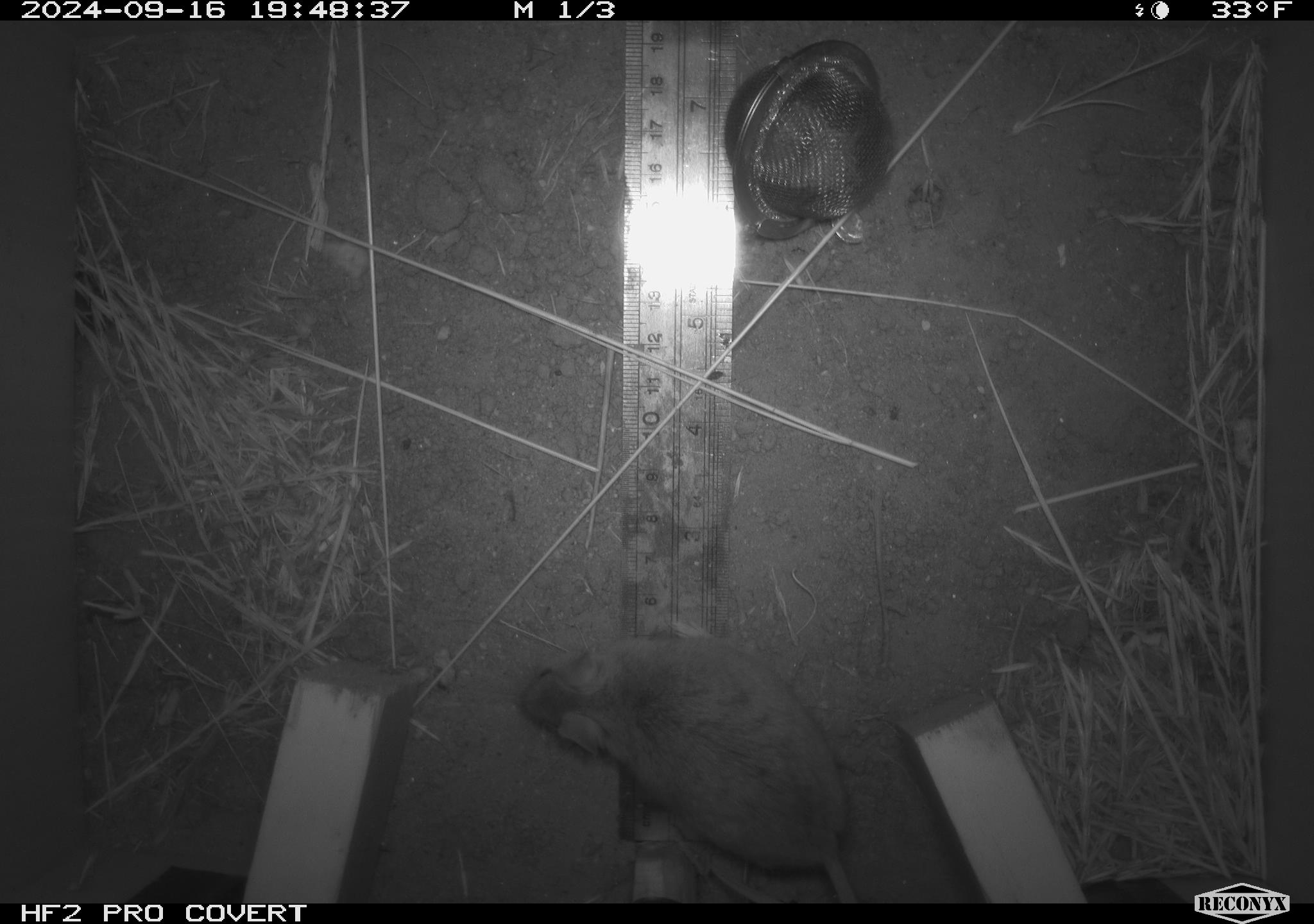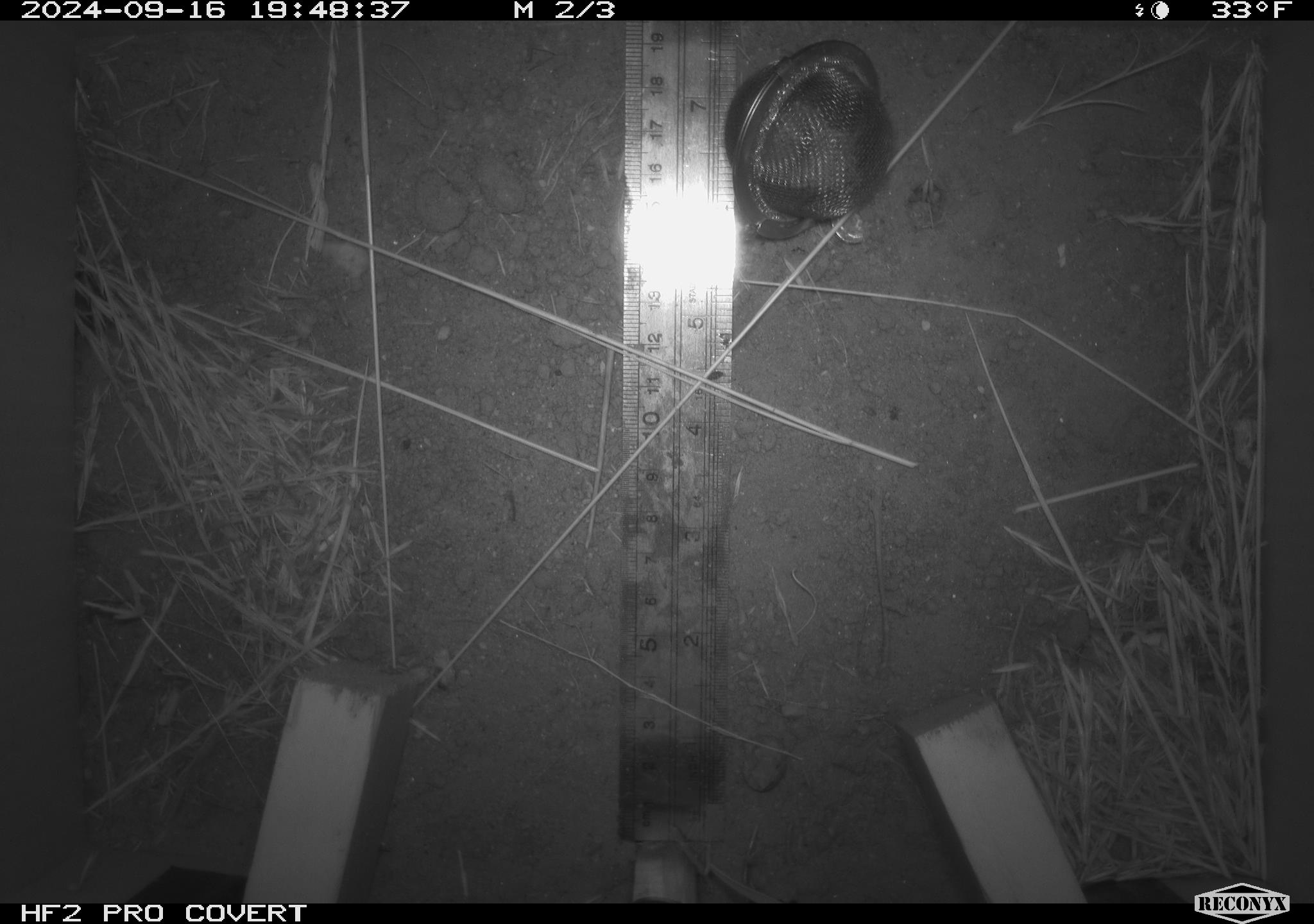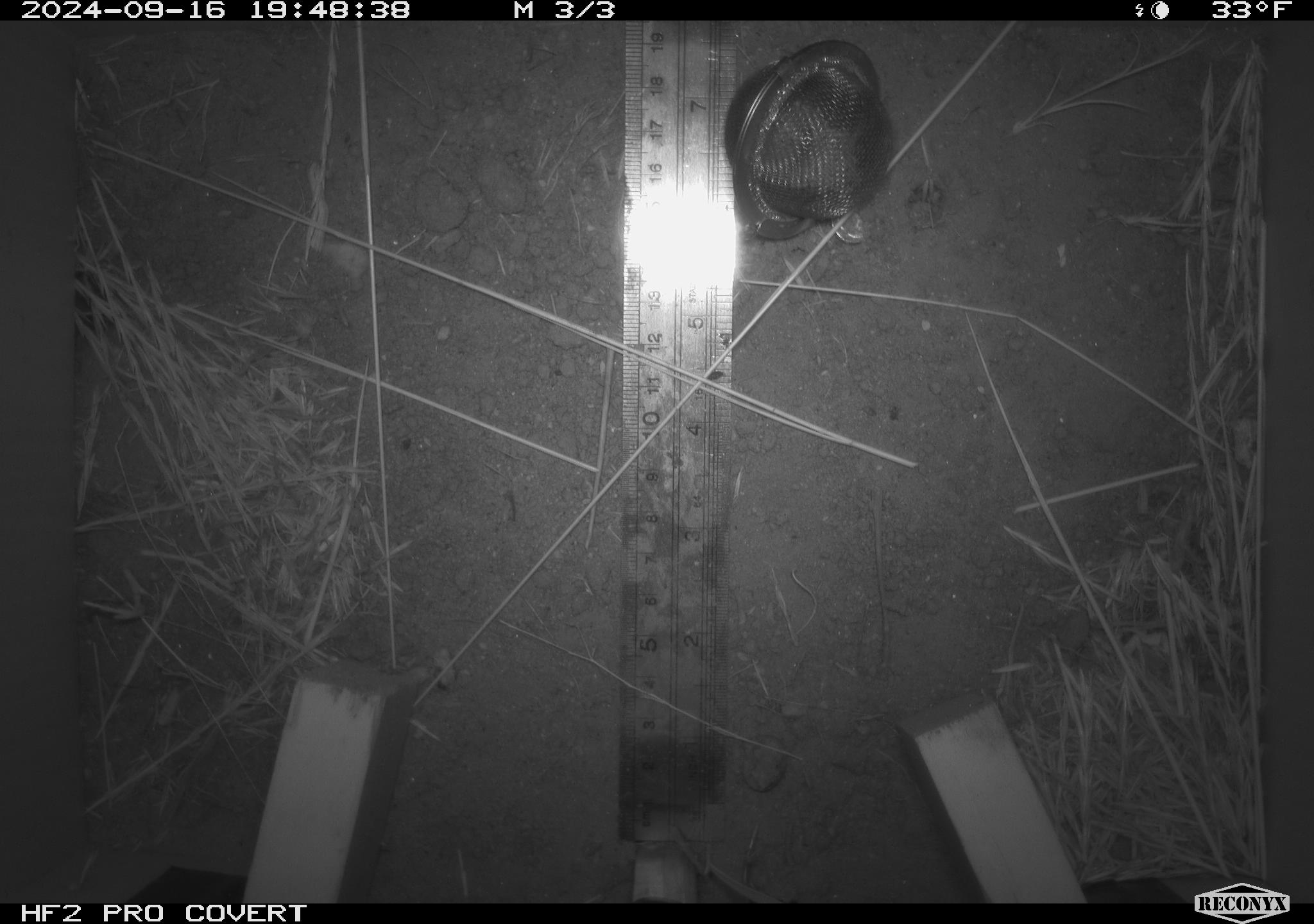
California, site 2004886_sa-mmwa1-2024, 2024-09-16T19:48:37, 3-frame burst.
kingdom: Animalia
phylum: Chordata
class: Mammalia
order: Rodentia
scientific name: Rodentia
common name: mouse species